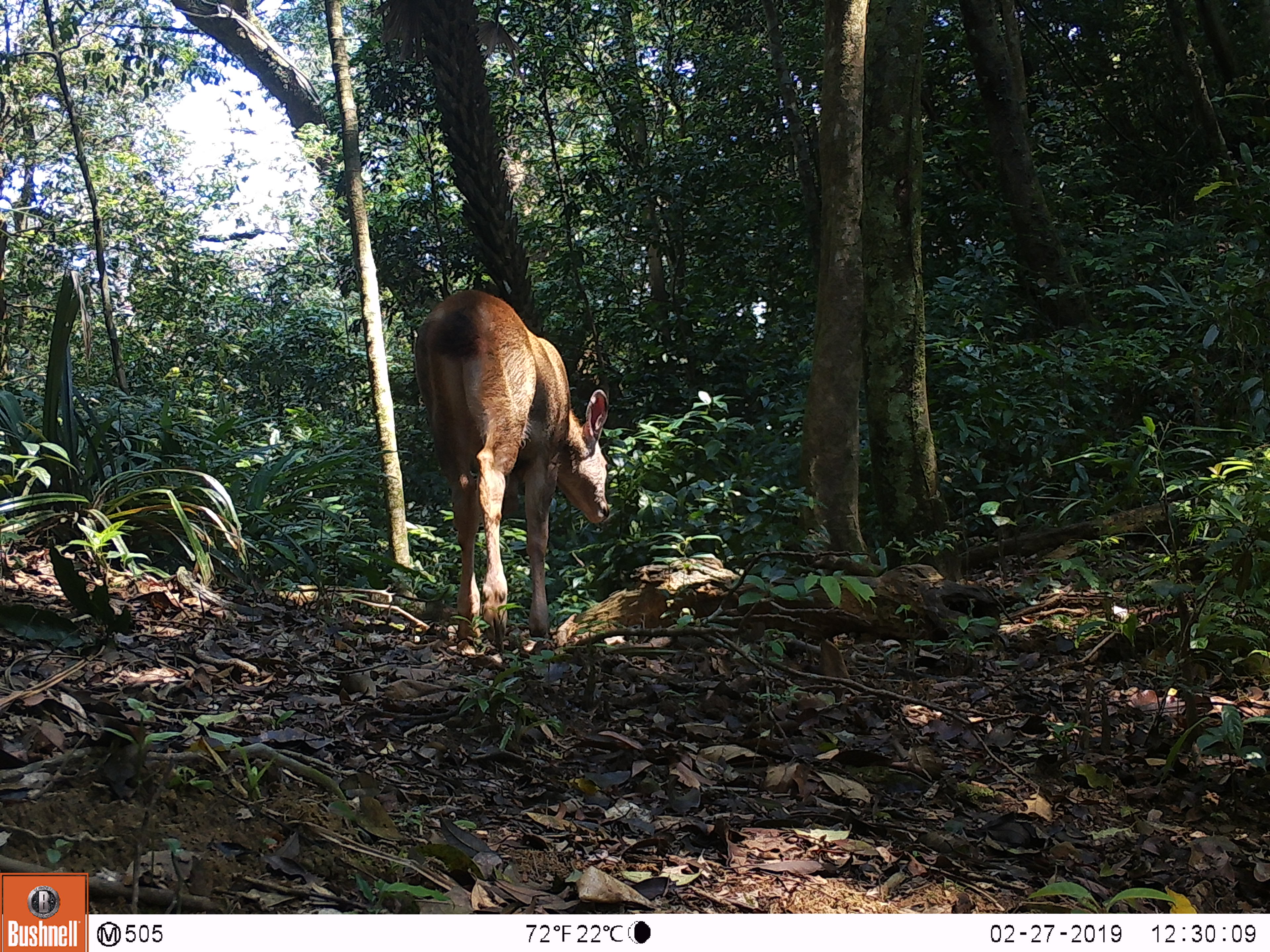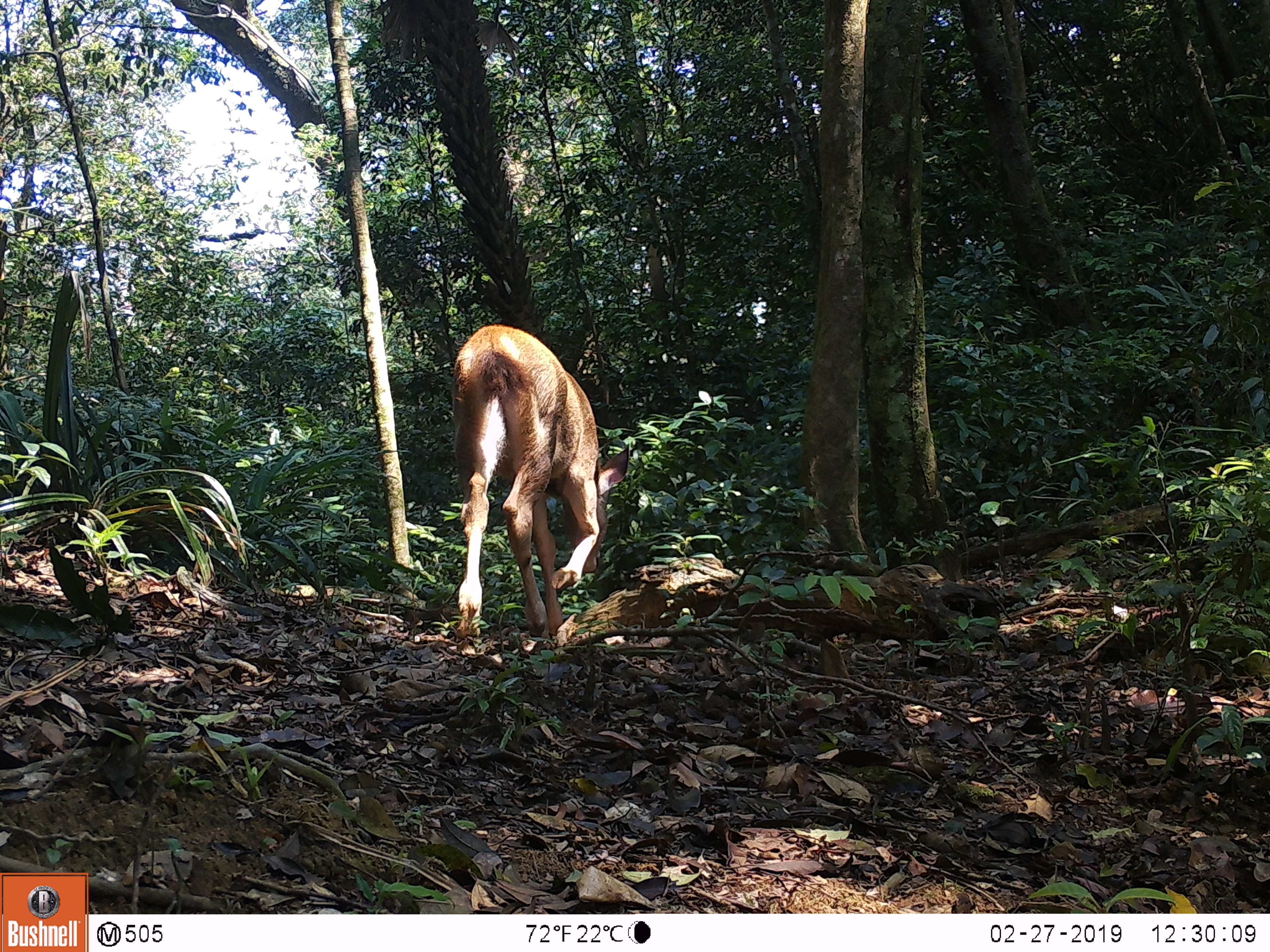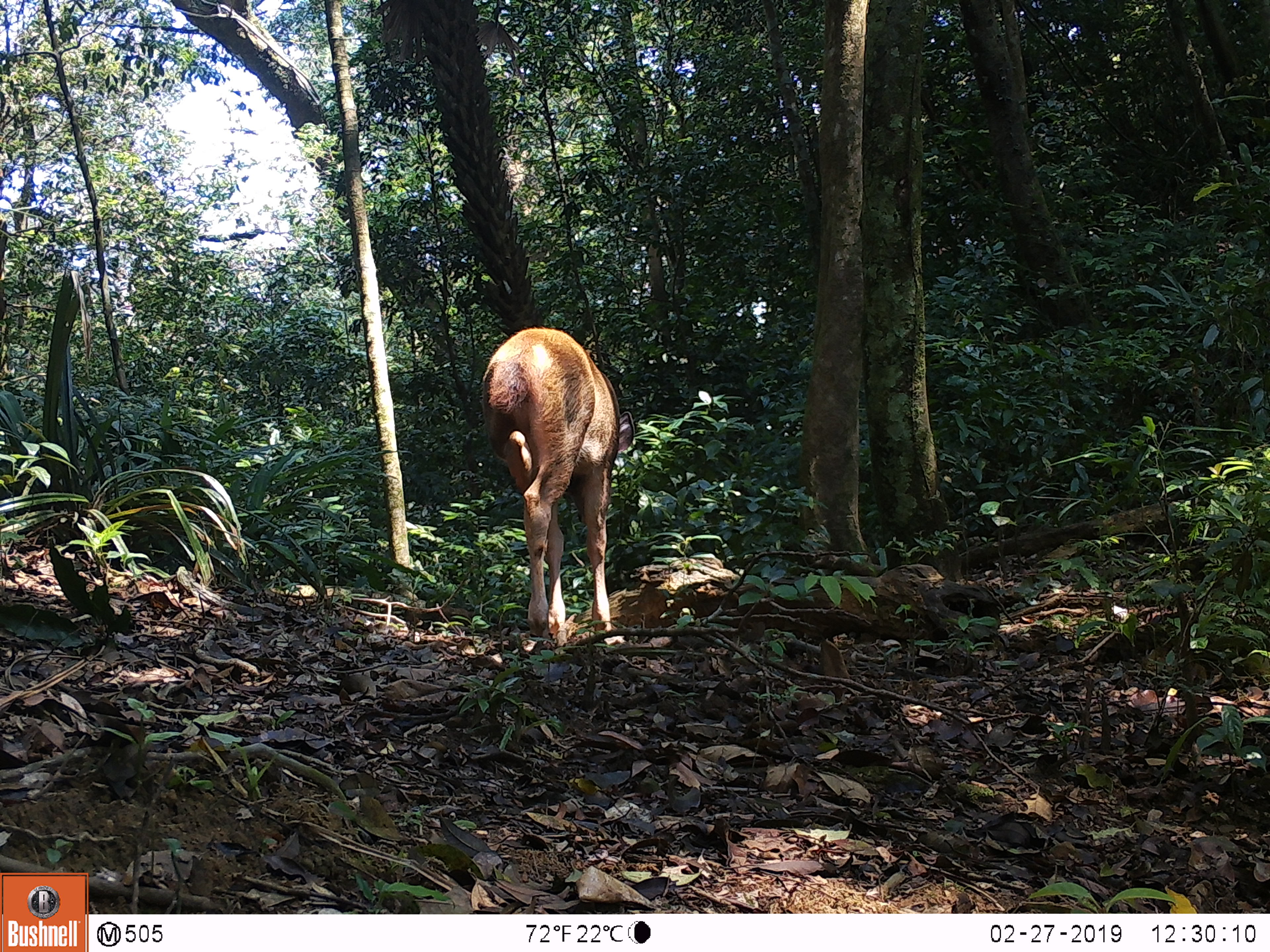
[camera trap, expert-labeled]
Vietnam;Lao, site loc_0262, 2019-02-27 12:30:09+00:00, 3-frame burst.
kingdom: Animalia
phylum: Chordata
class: Mammalia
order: Artiodactyla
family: Cervidae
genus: Rusa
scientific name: Rusa unicolor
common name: sambar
Sambar (Rusa unicolor). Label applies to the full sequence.